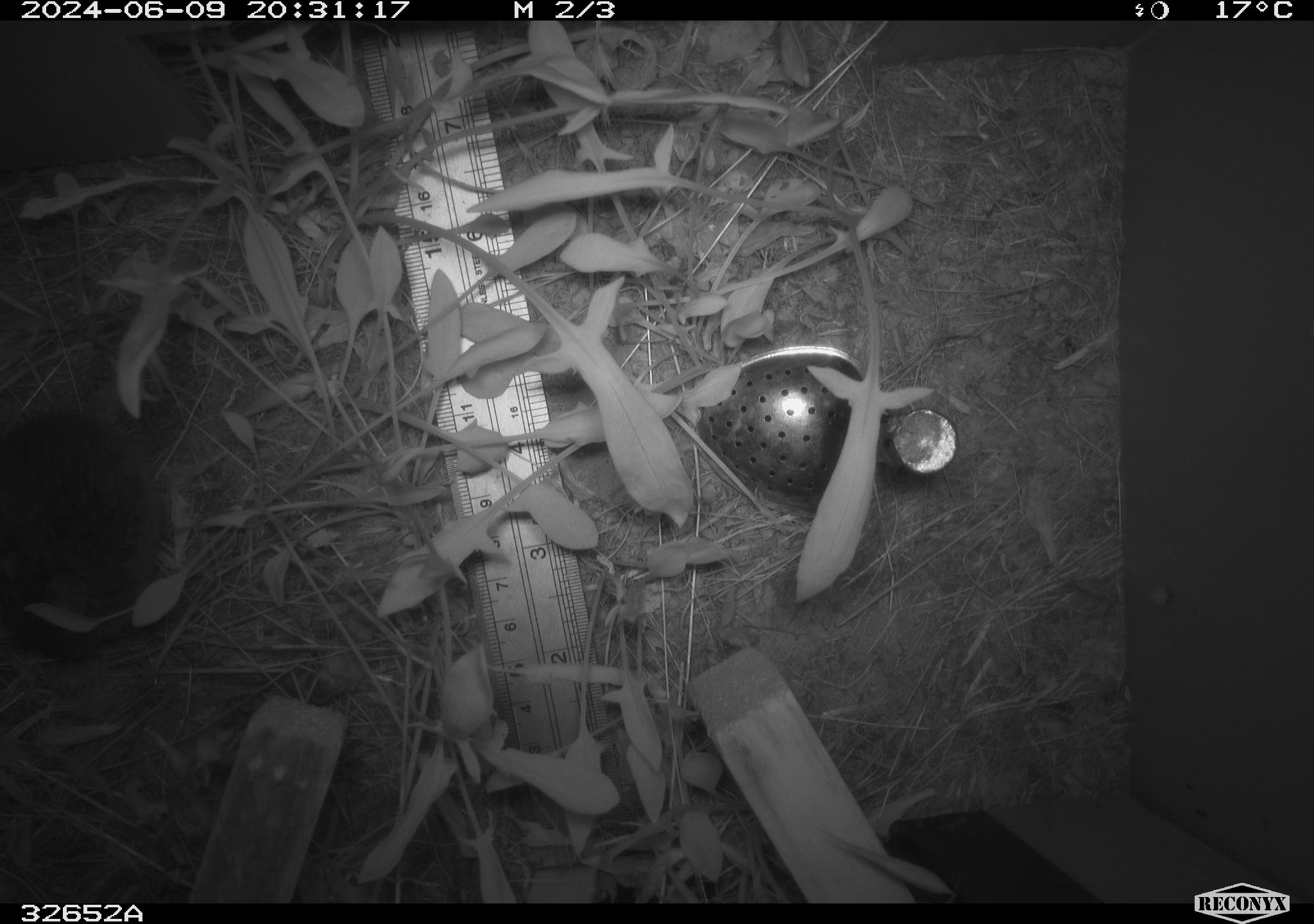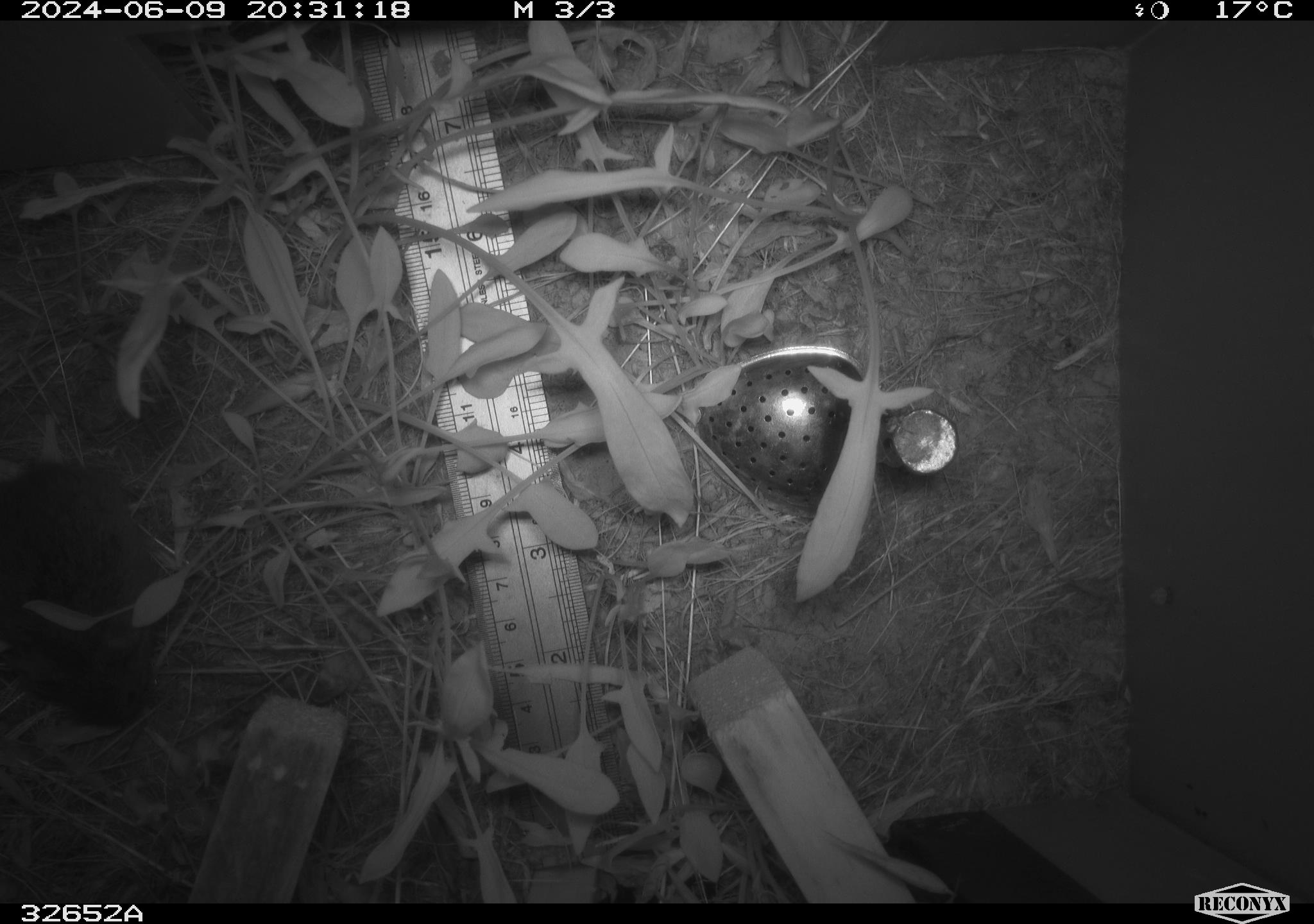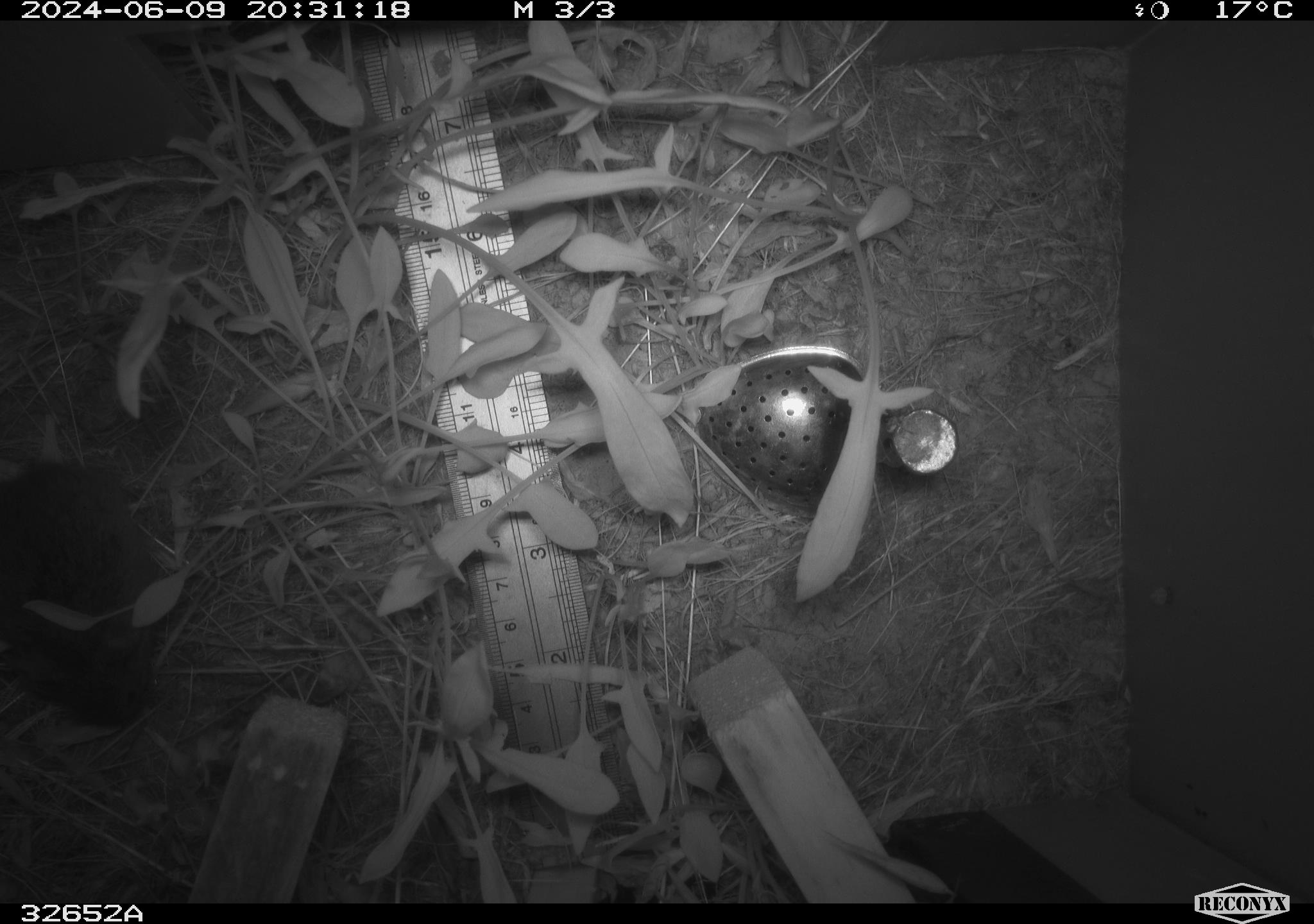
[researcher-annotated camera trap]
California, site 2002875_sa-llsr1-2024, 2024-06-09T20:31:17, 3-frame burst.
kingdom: Animalia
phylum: Chordata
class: Mammalia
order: Rodentia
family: Cricetidae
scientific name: Arvicolinae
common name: voles, lemmings, and muskrats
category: arvicolinae subfamily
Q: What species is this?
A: Arvicolinae subfamily (voles, lemmings, and muskrats) (Arvicolinae).